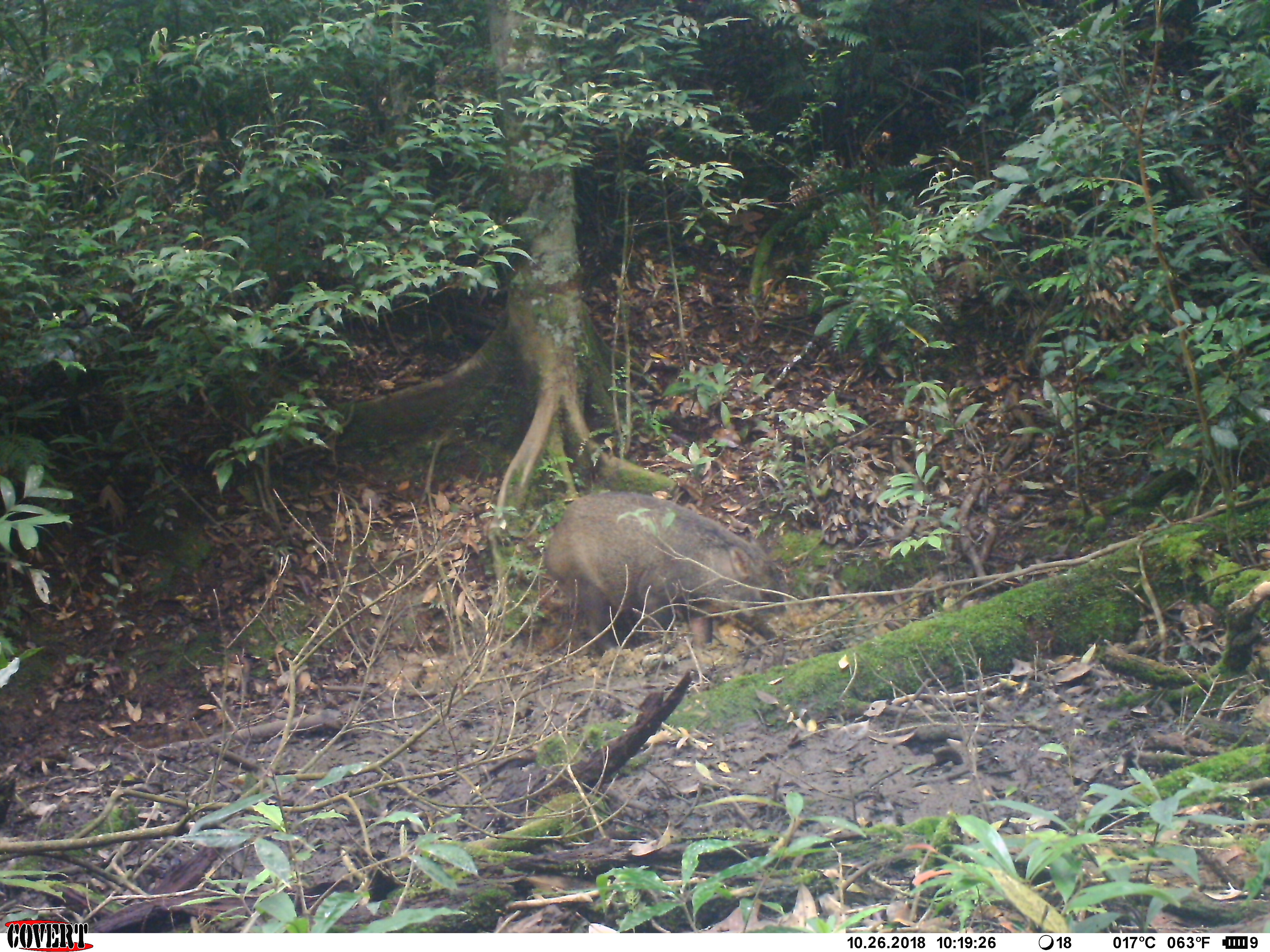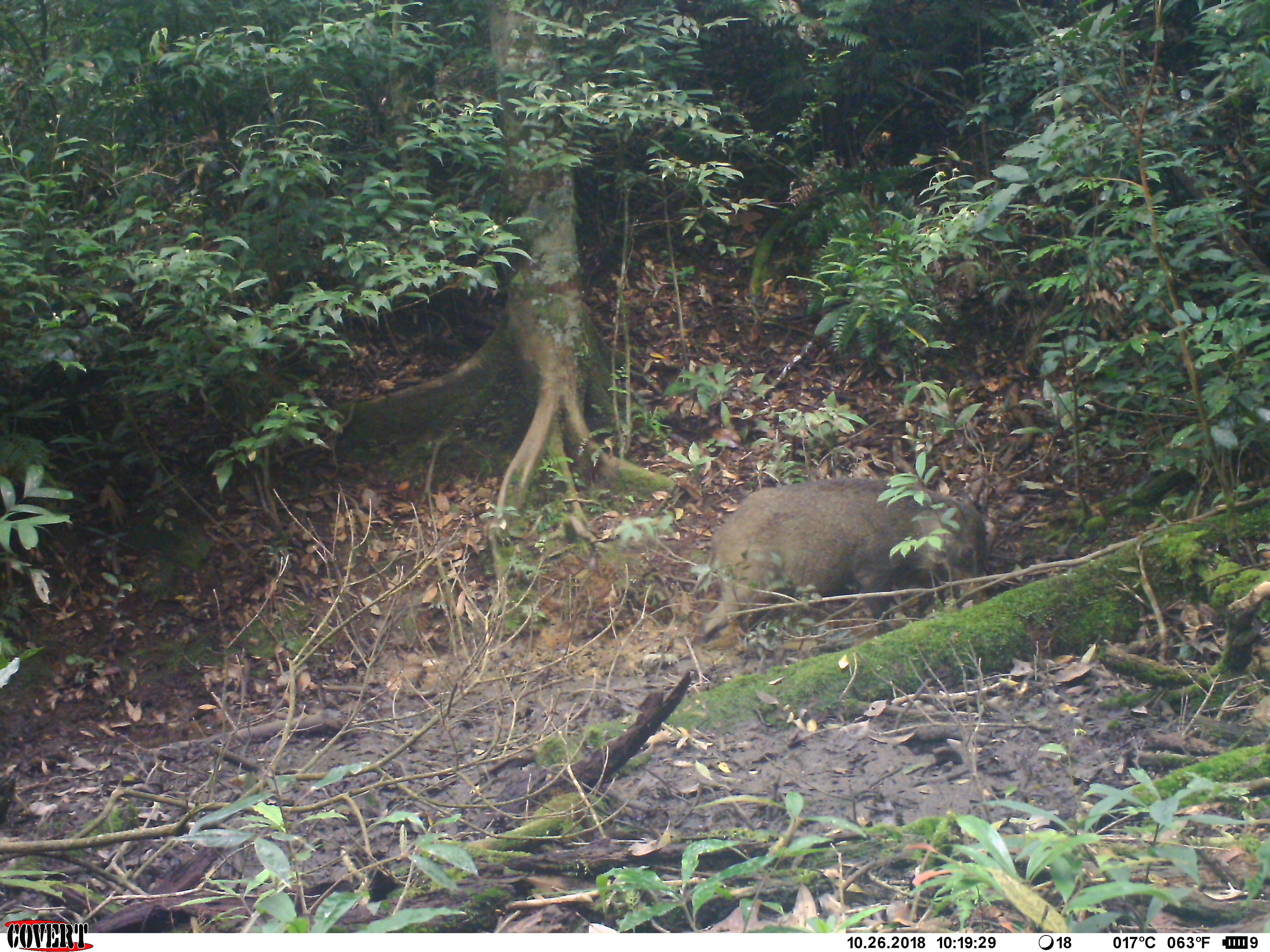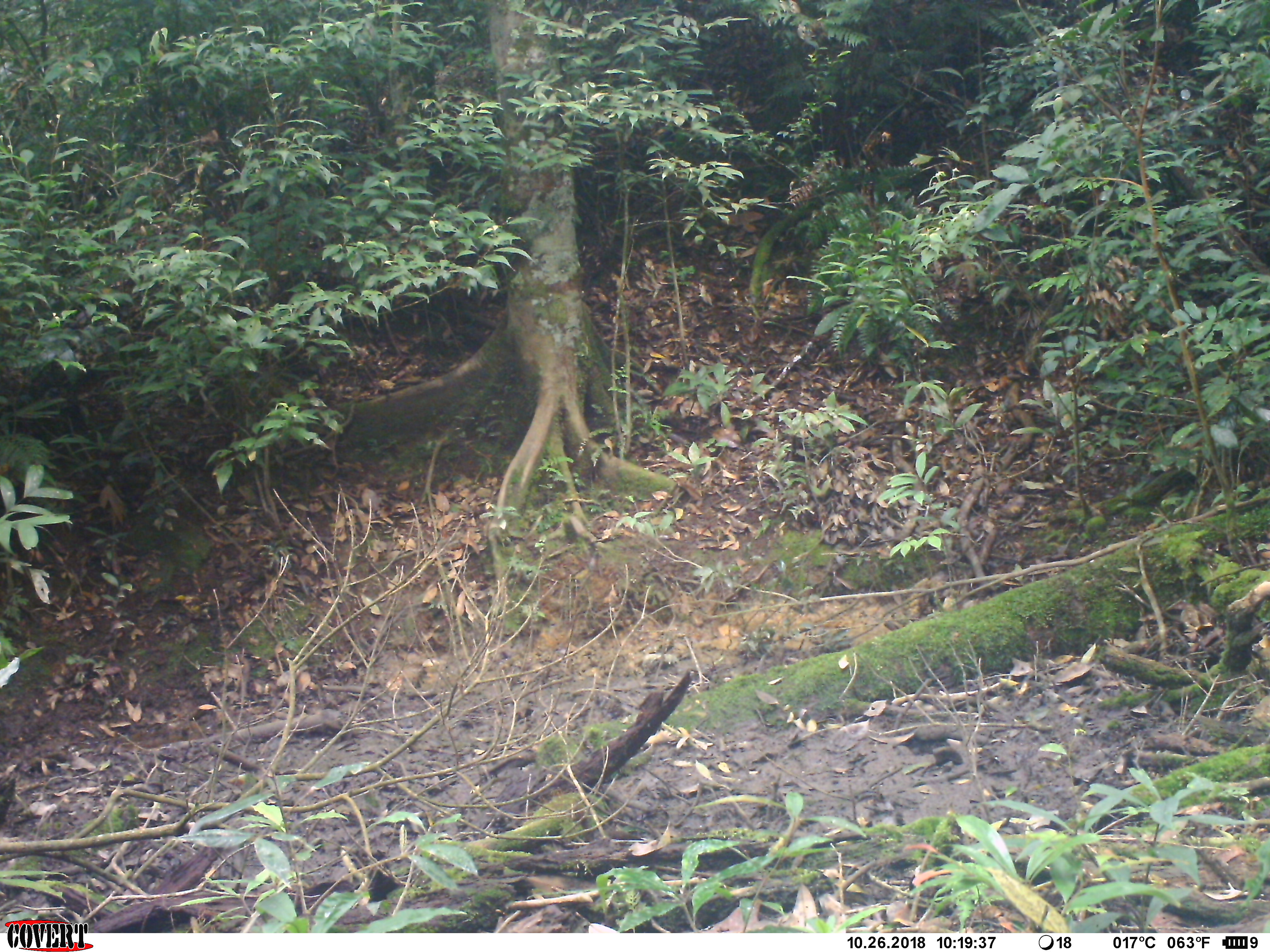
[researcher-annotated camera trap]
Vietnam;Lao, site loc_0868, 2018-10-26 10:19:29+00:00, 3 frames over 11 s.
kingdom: Animalia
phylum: Chordata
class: Mammalia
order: Artiodactyla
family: Suidae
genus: Sus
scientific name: Sus scrofa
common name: eurasian wild pig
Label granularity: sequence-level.